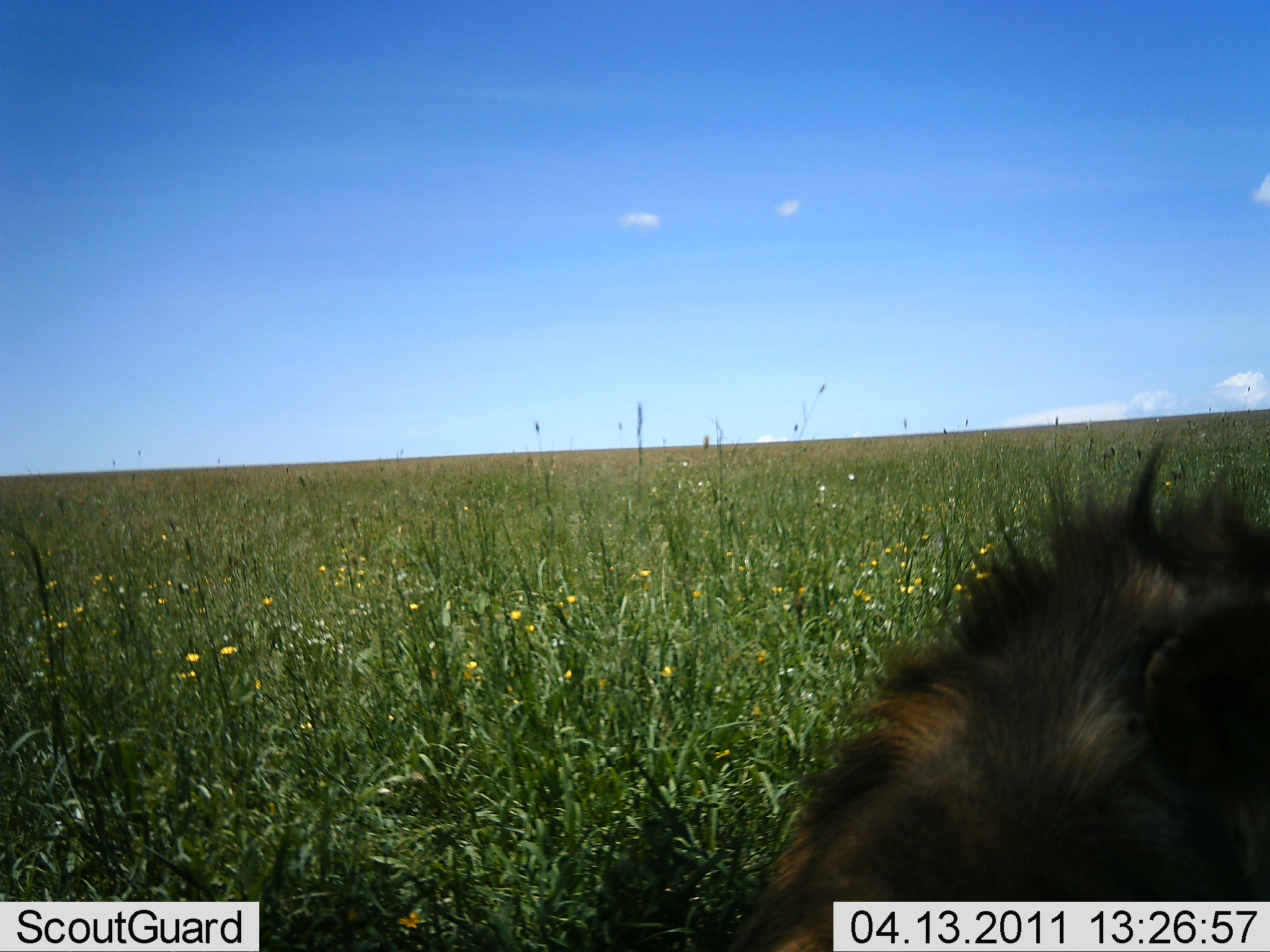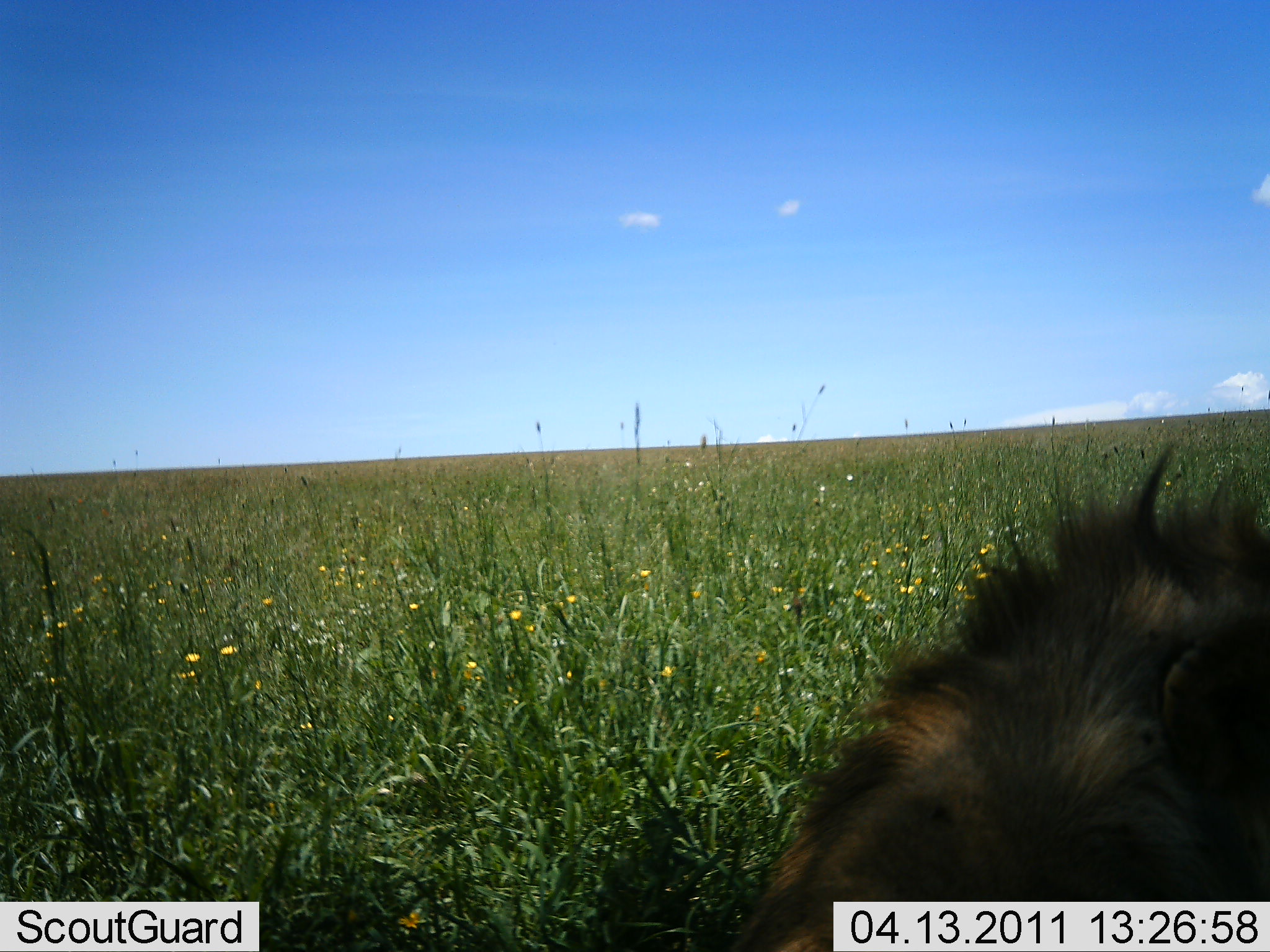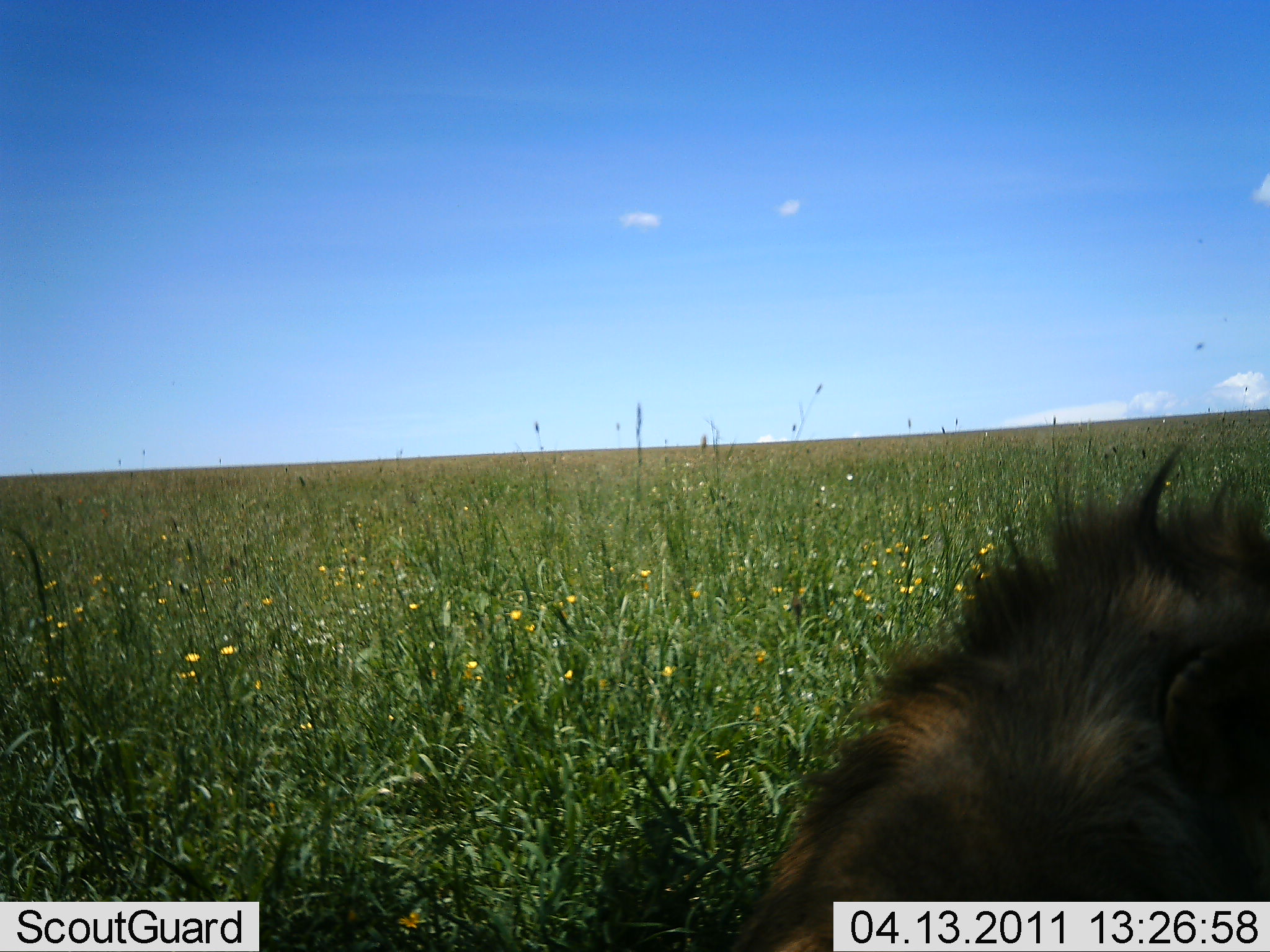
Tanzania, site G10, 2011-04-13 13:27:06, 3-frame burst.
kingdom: Animalia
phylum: Chordata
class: Mammalia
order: Carnivora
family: Felidae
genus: Panthera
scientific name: Panthera leo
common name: lion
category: lionmale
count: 1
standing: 0%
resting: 91%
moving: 9%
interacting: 0%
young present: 0%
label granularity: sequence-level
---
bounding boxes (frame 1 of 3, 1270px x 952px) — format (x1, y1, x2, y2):
animal: (718, 433, 1270, 951)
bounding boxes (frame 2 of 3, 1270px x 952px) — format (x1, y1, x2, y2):
animal: (706, 435, 1270, 952)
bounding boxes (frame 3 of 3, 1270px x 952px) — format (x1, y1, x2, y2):
animal: (720, 440, 1270, 951)